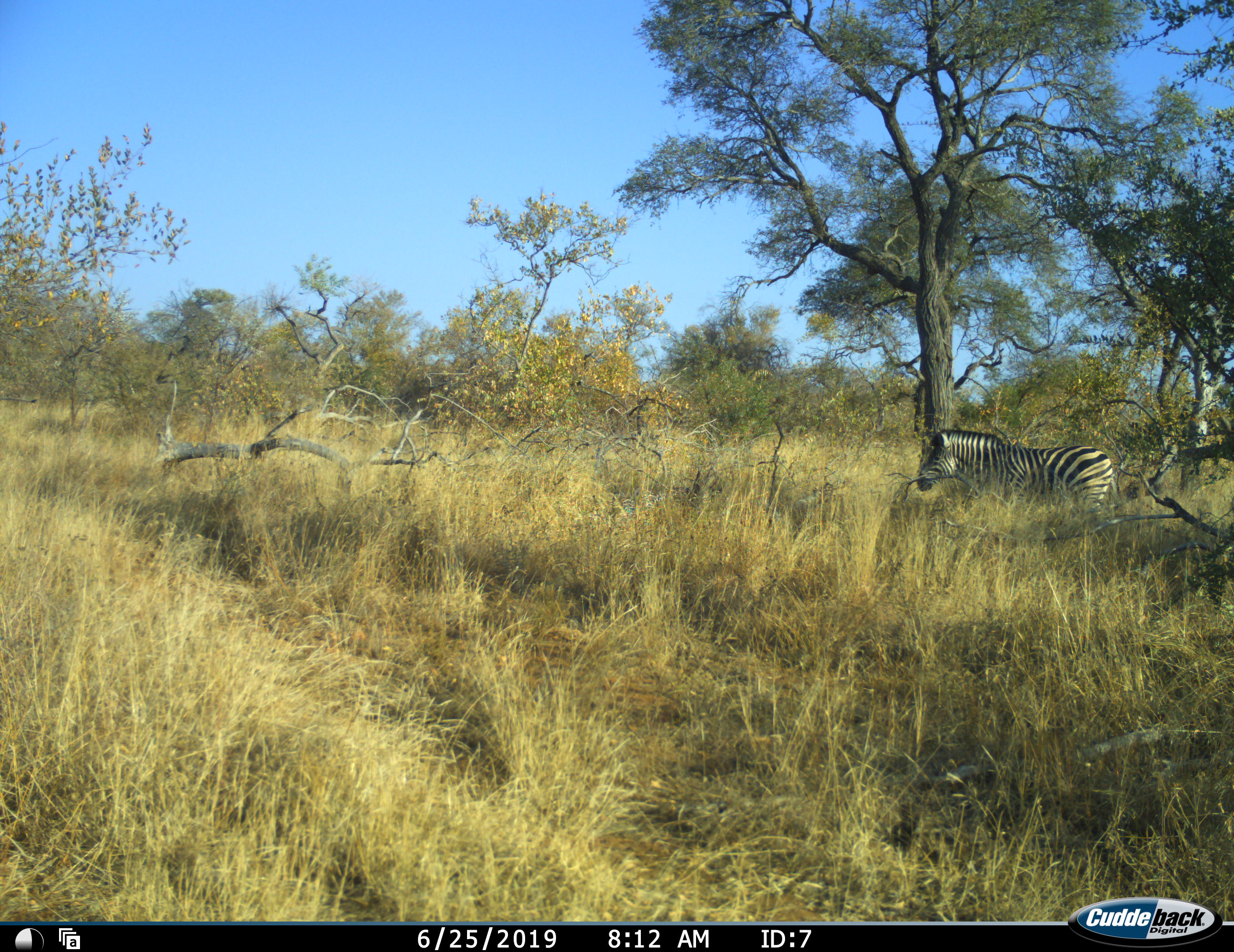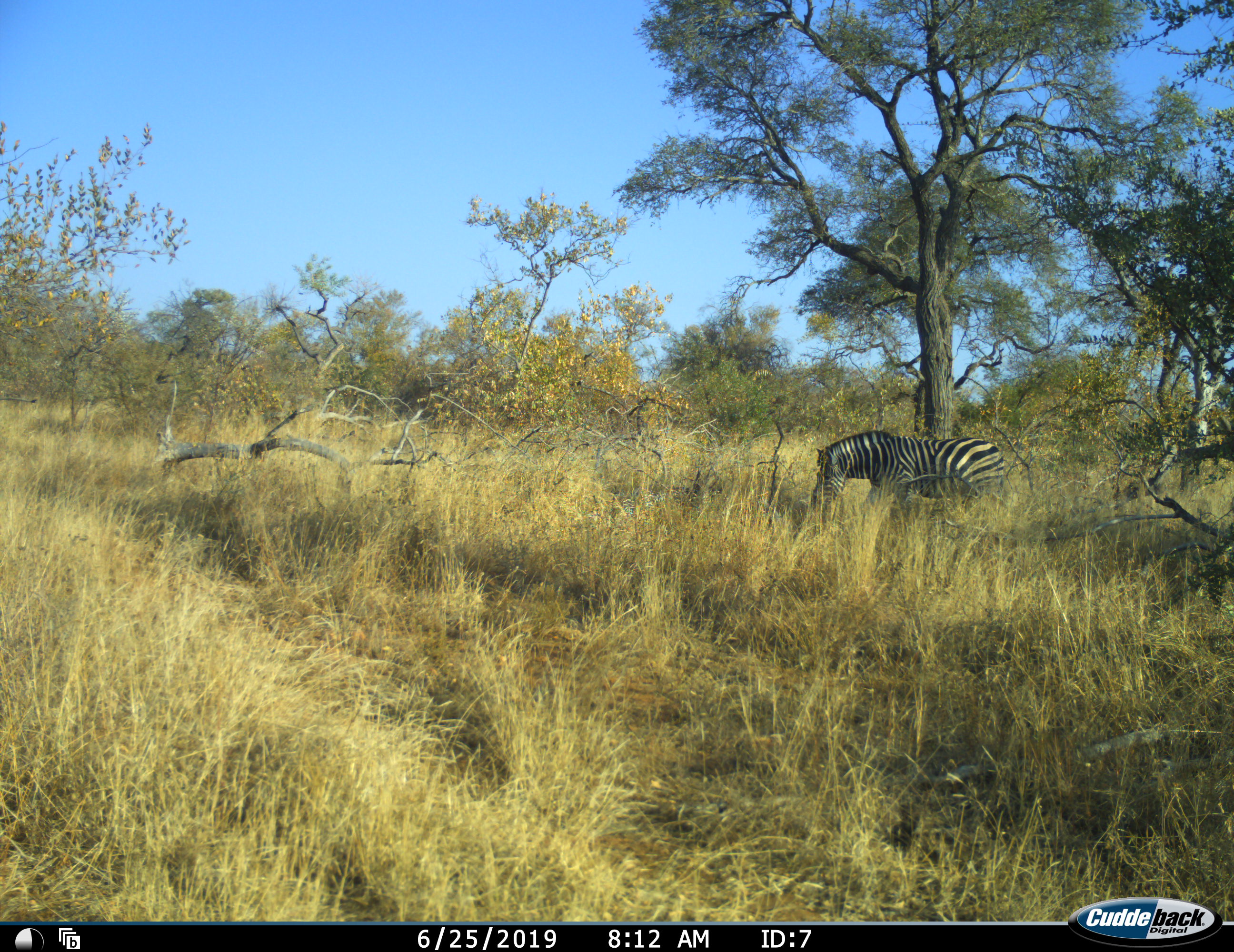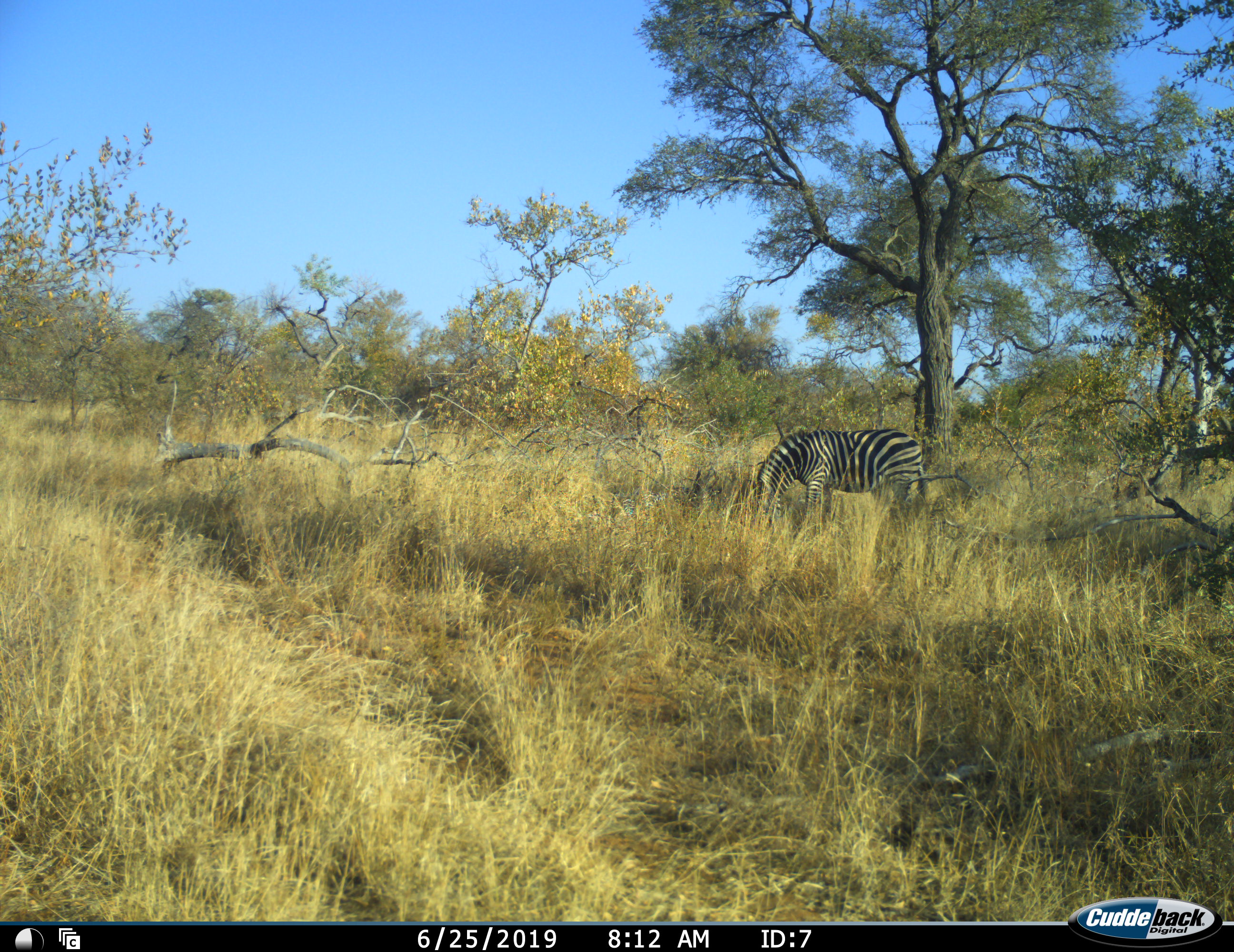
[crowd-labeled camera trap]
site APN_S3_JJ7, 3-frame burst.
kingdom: Animalia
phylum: Chordata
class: Mammalia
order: Perissodactyla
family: Equidae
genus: Equus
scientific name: Equus quagga burchellii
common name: burchell's zebra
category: zebraburchells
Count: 1.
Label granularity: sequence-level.